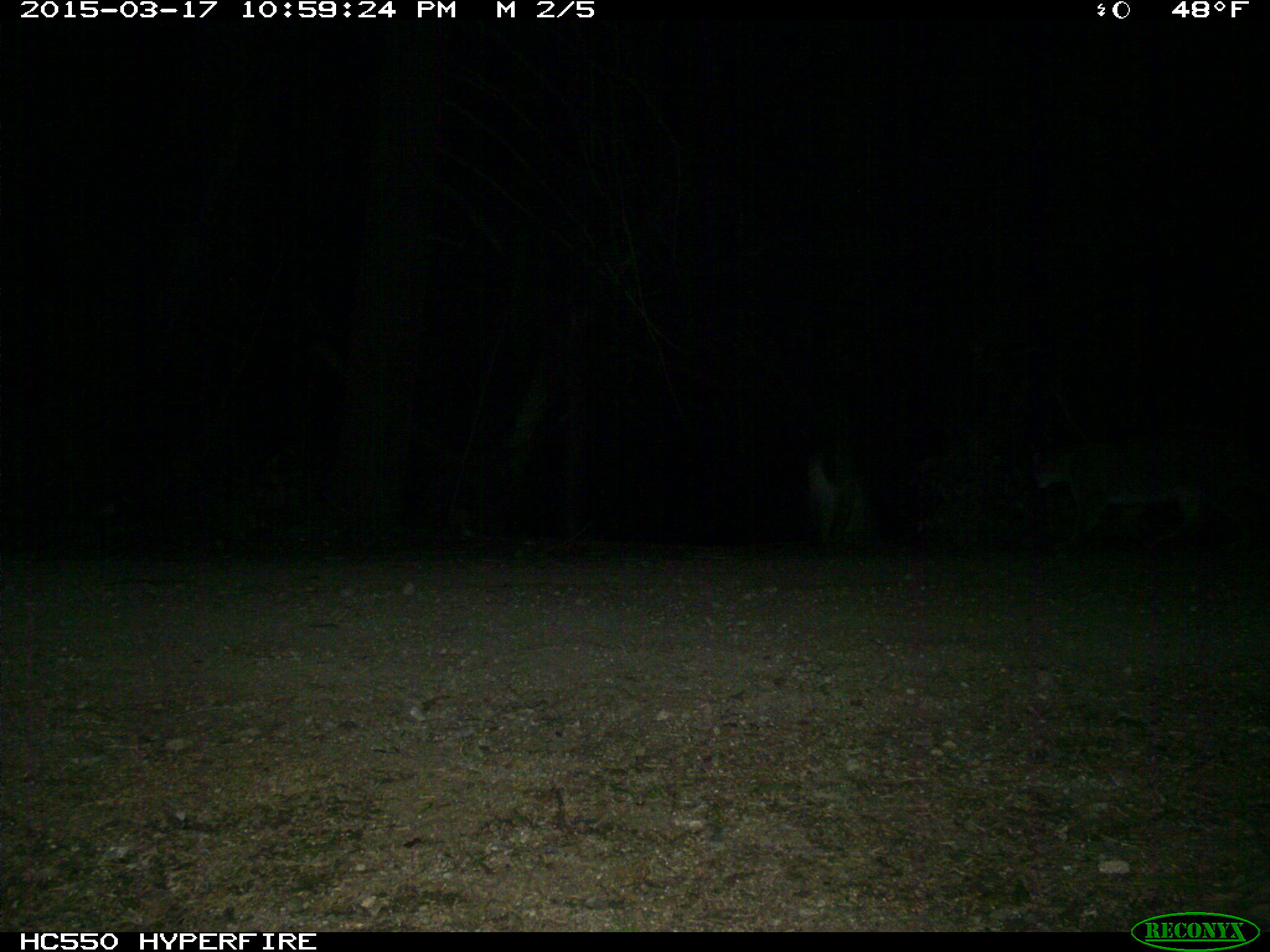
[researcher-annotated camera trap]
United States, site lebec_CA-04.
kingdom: Animalia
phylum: Chordata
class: Mammalia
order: Carnivora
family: Felidae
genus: Lynx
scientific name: Lynx rufus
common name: bobcat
Lynx rufus (bobcat).